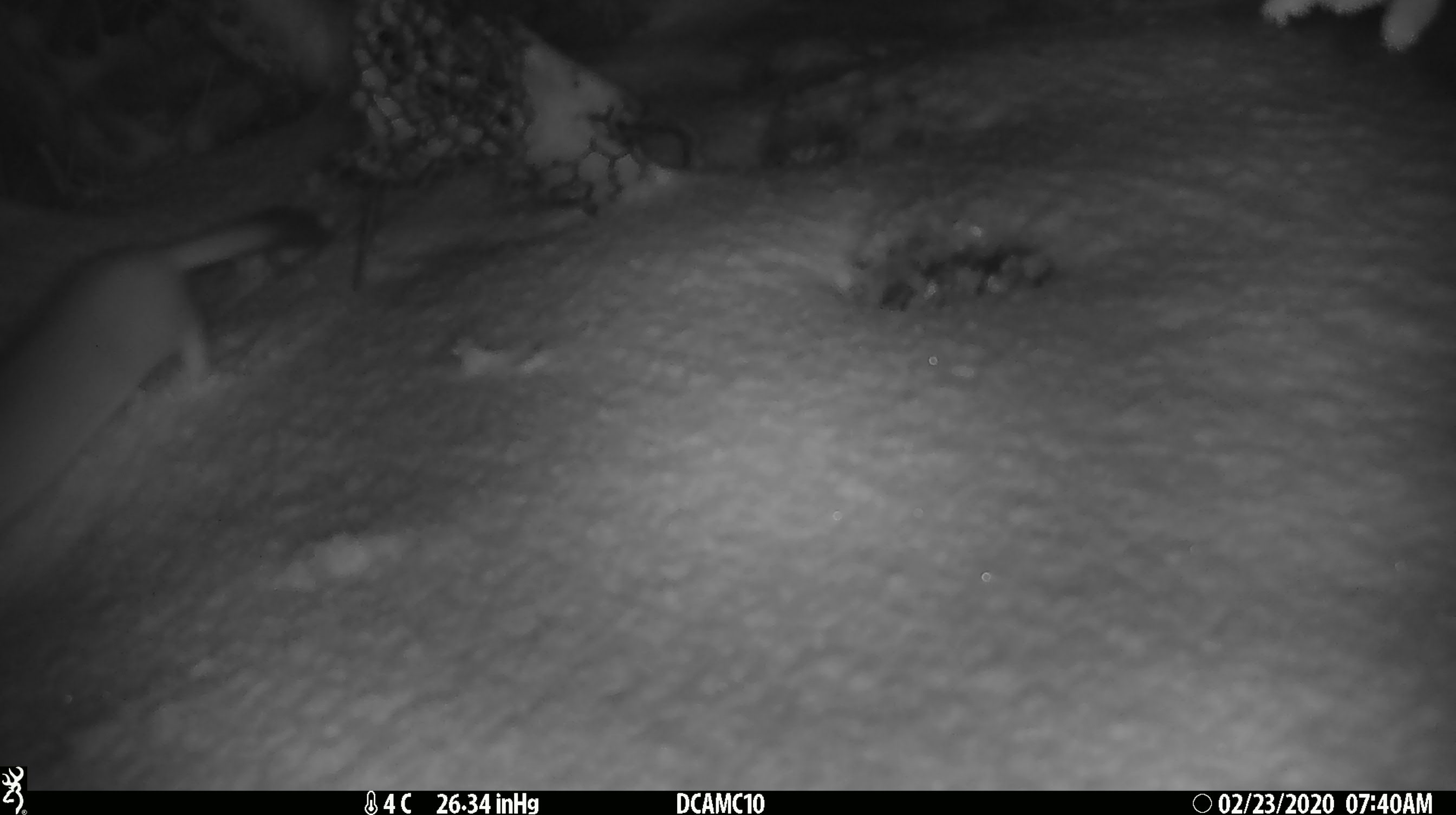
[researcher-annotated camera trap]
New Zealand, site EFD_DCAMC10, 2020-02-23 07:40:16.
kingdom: Animalia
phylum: Chordata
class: Mammalia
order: Carnivora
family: Mustelidae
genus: Mustela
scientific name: Mustela erminea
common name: stoat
Stoat (Mustela erminea).